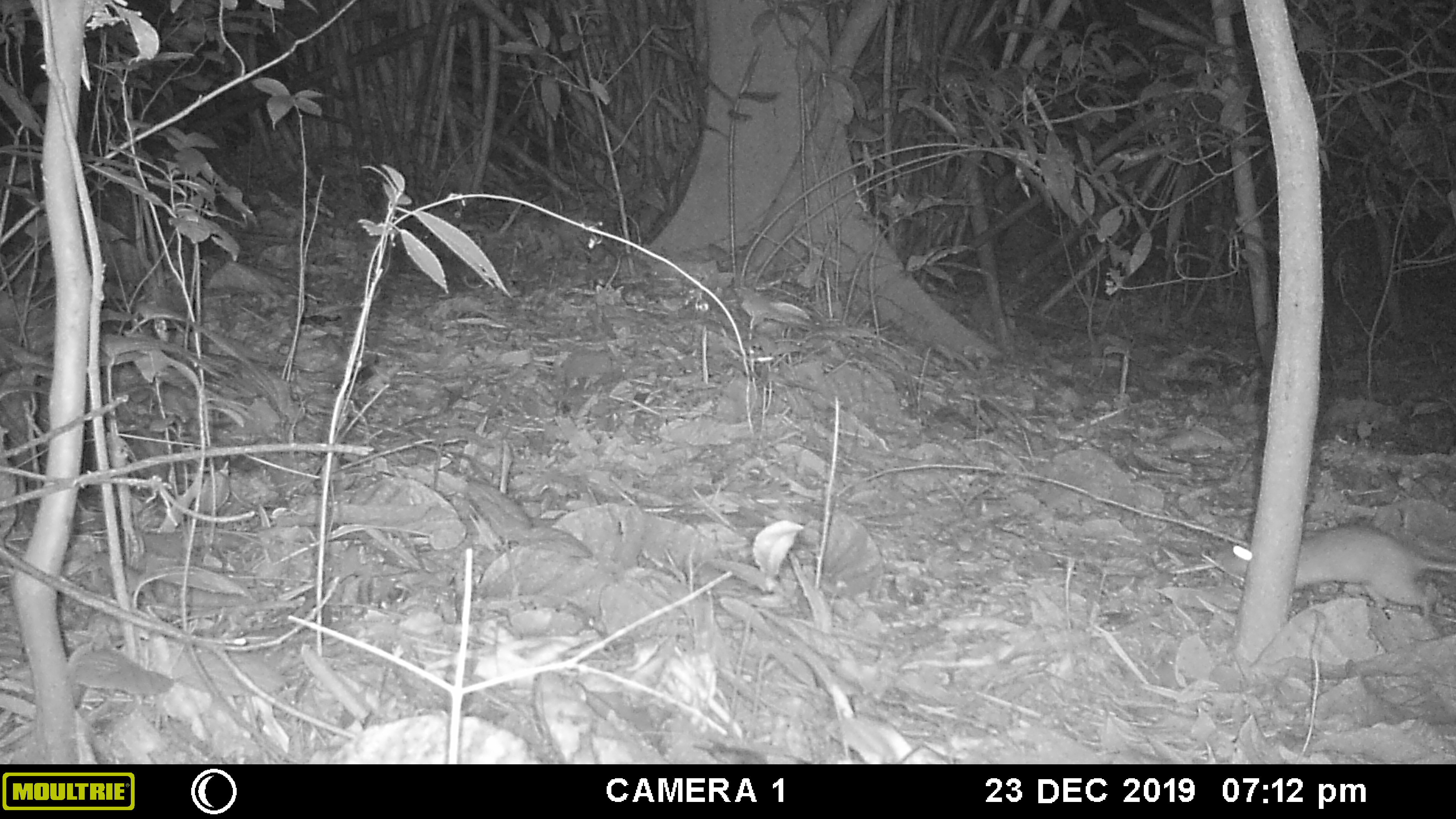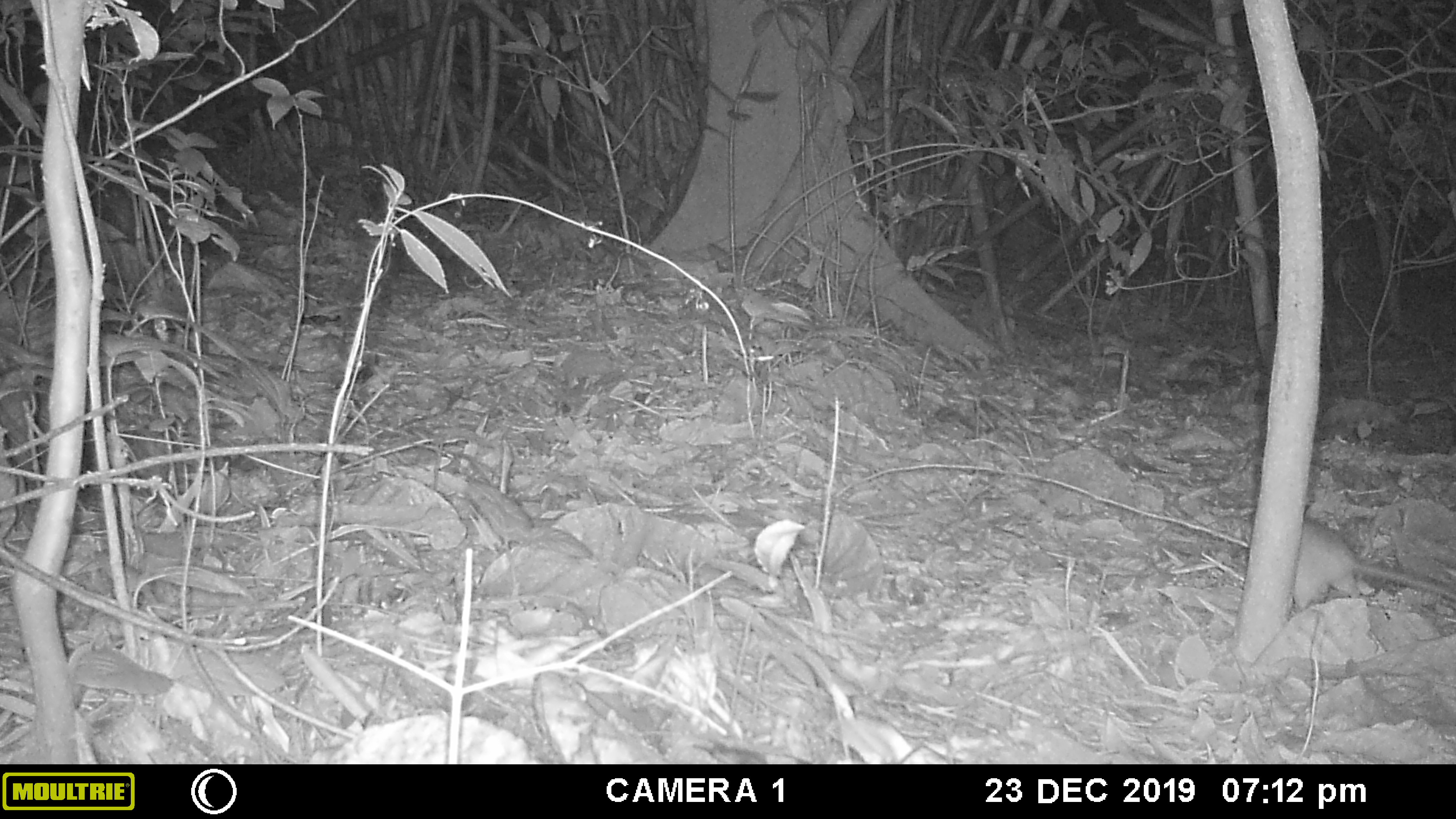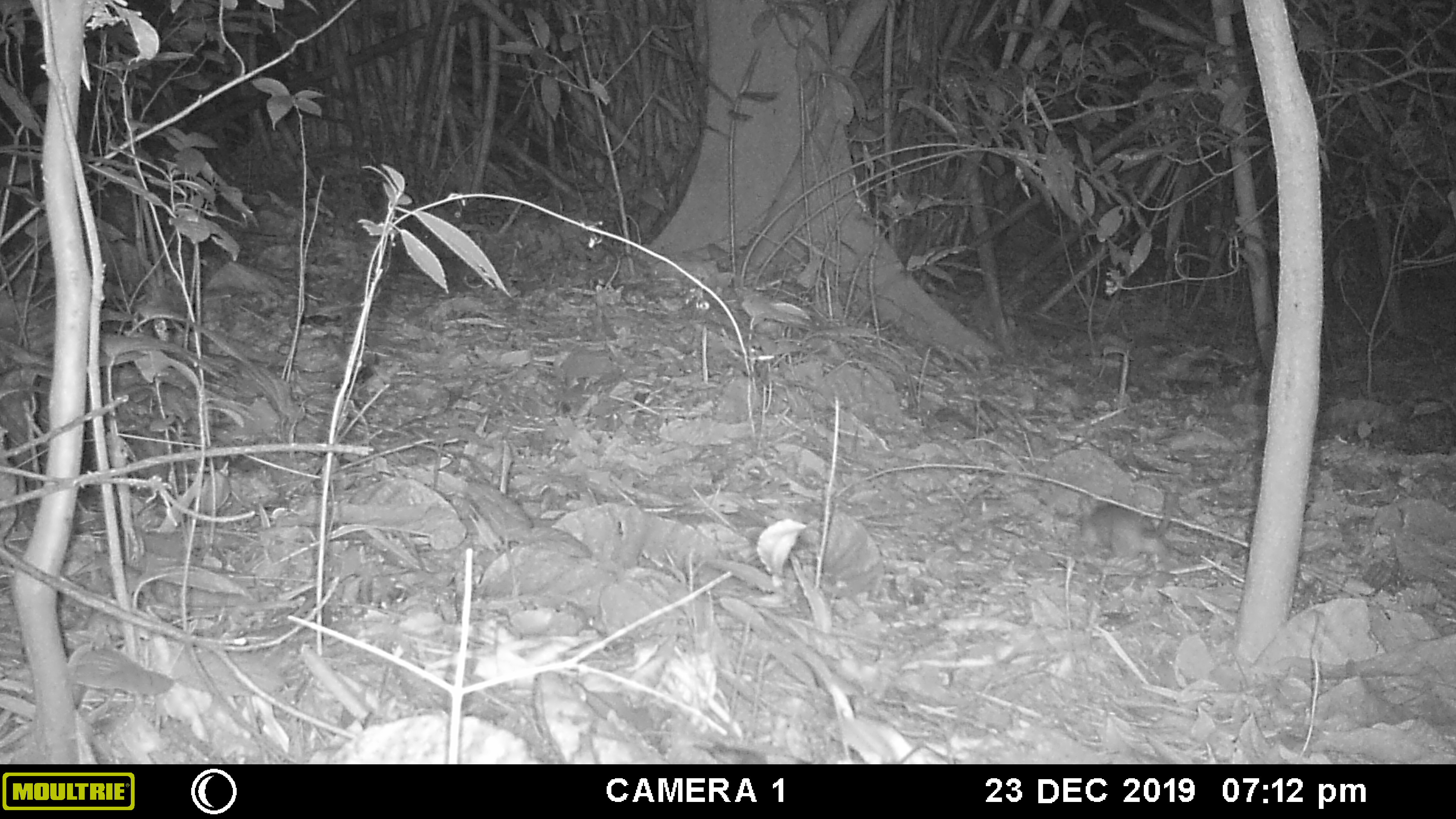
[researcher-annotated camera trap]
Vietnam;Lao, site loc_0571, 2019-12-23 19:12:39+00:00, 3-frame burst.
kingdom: Animalia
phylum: Chordata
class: Mammalia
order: Rodentia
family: Muridae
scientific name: Muridae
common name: old-world mice and rats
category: unidentified murid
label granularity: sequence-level